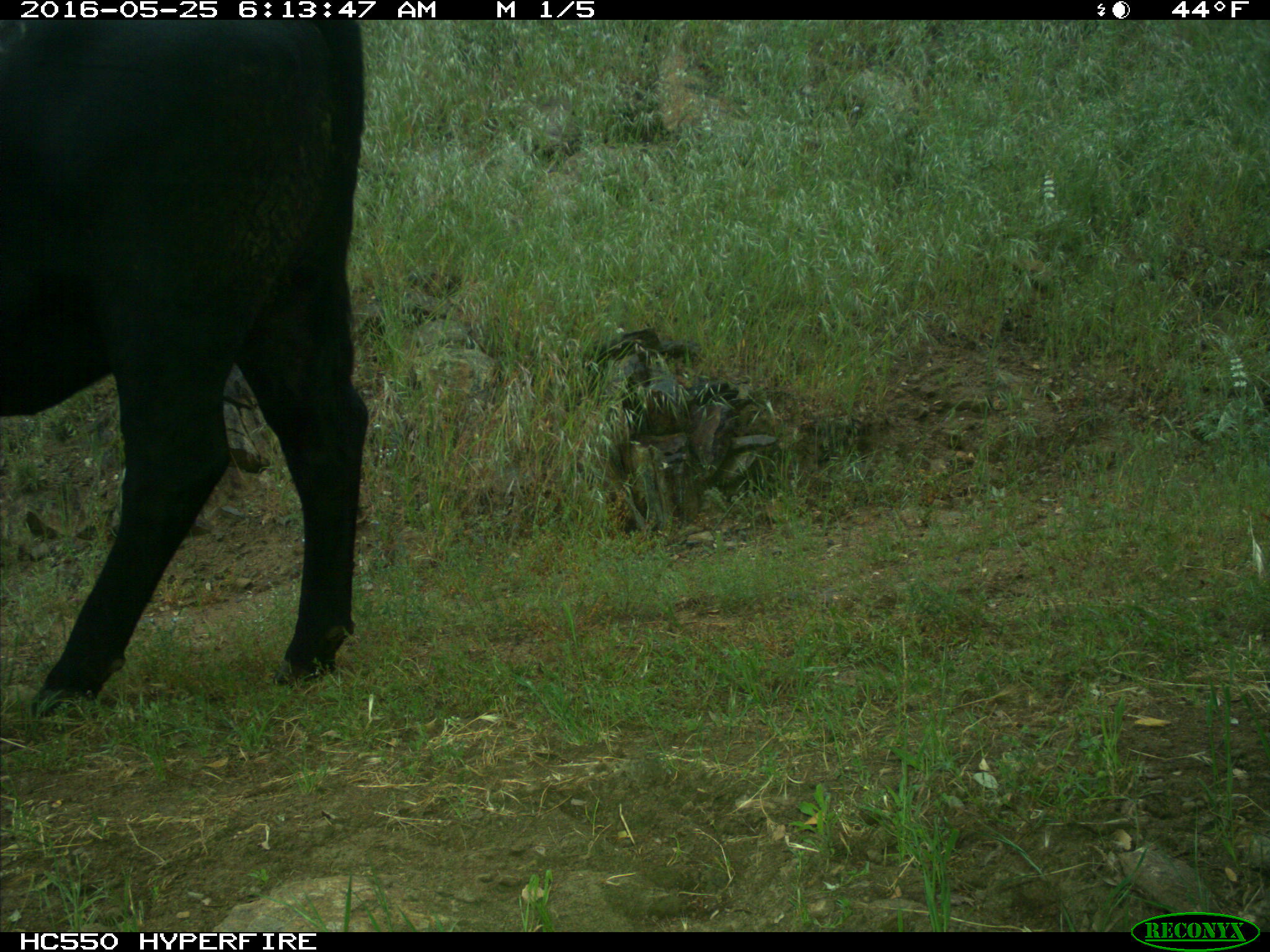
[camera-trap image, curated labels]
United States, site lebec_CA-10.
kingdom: Animalia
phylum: Chordata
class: Mammalia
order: Artiodactyla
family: Bovidae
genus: Bos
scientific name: Bos taurus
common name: domestic cow